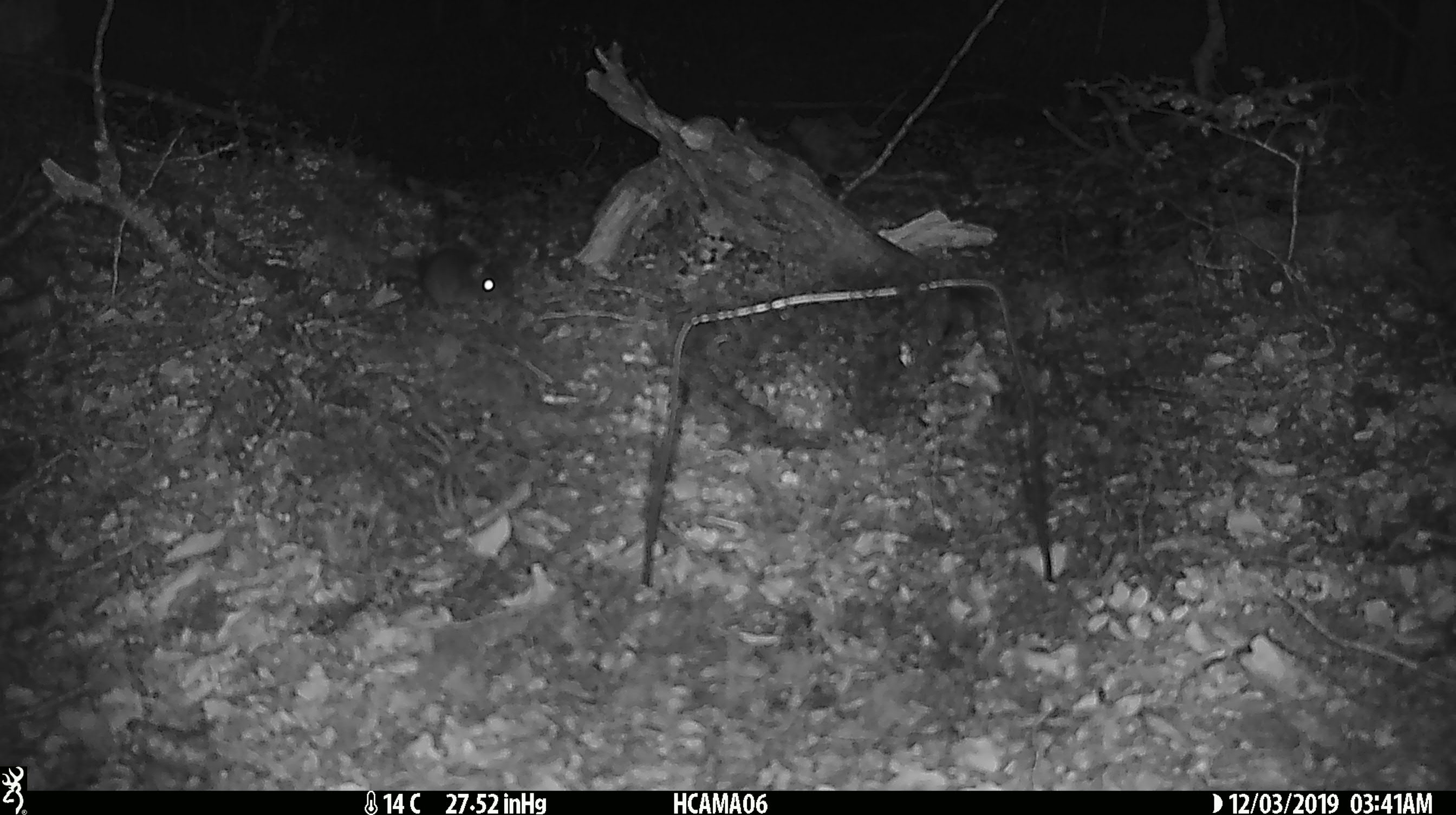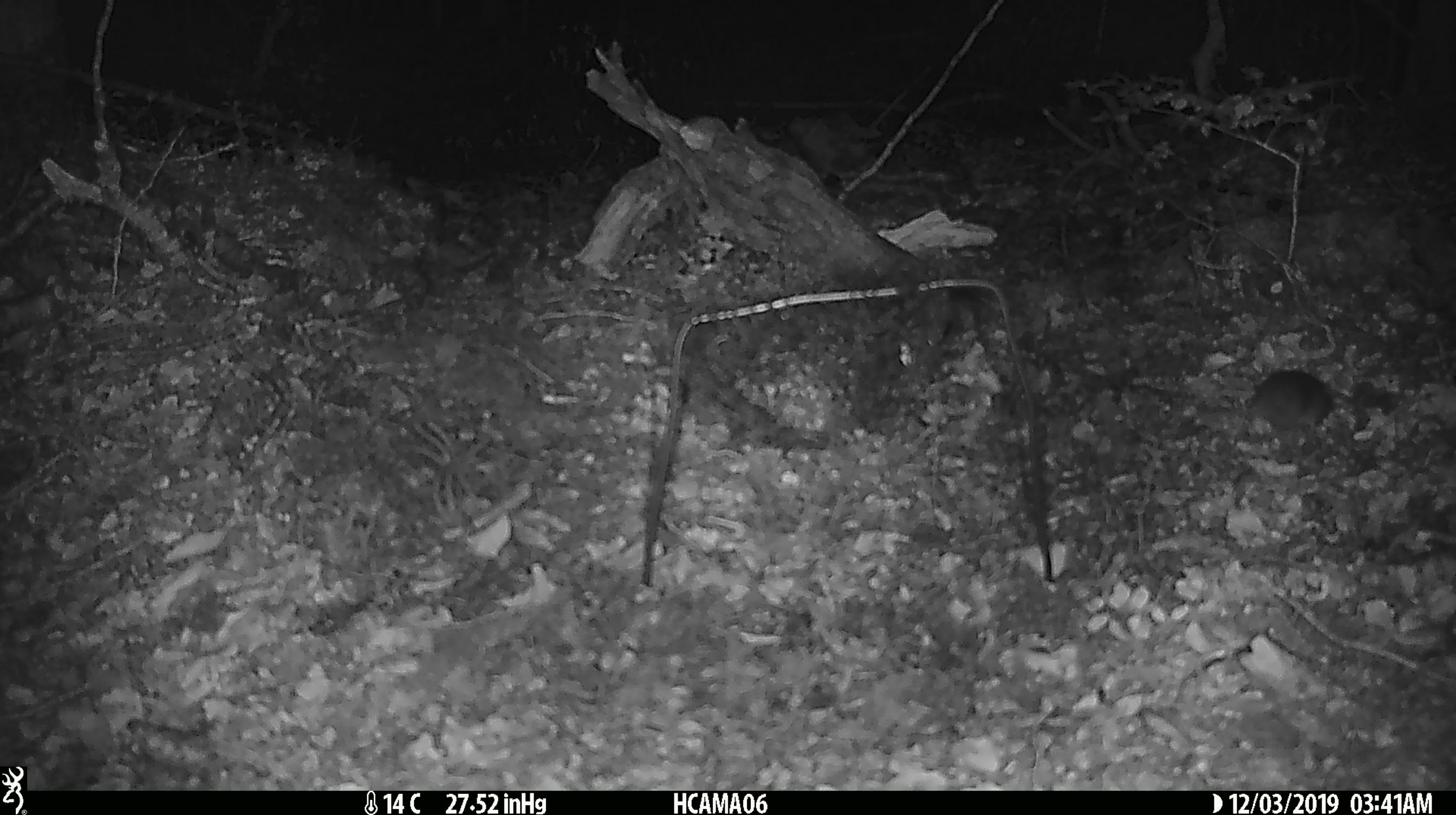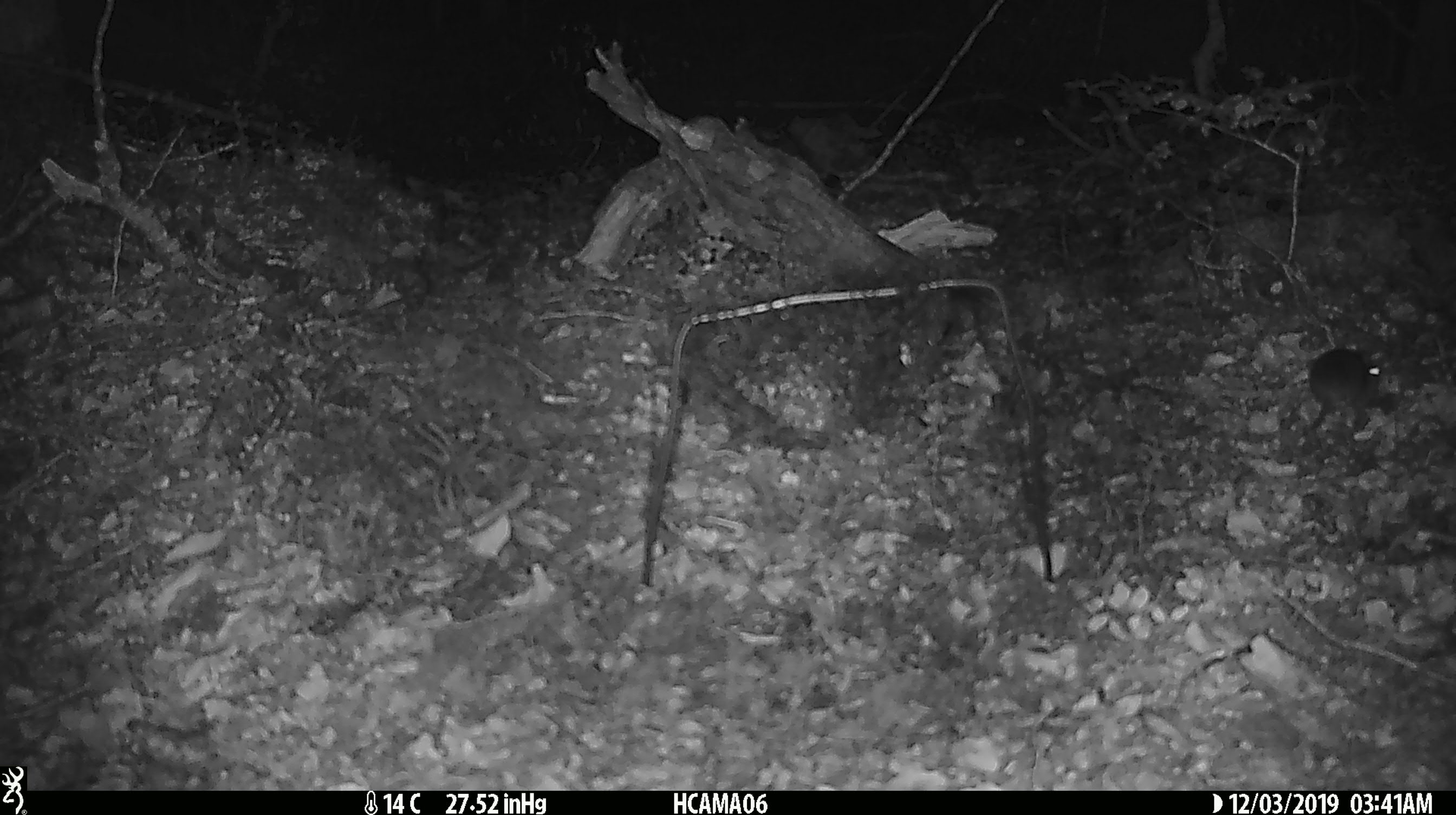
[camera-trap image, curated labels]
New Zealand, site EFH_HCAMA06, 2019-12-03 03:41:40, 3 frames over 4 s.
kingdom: Animalia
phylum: Chordata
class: Mammalia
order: Rodentia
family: Muridae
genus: Mus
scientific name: Mus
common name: mouse